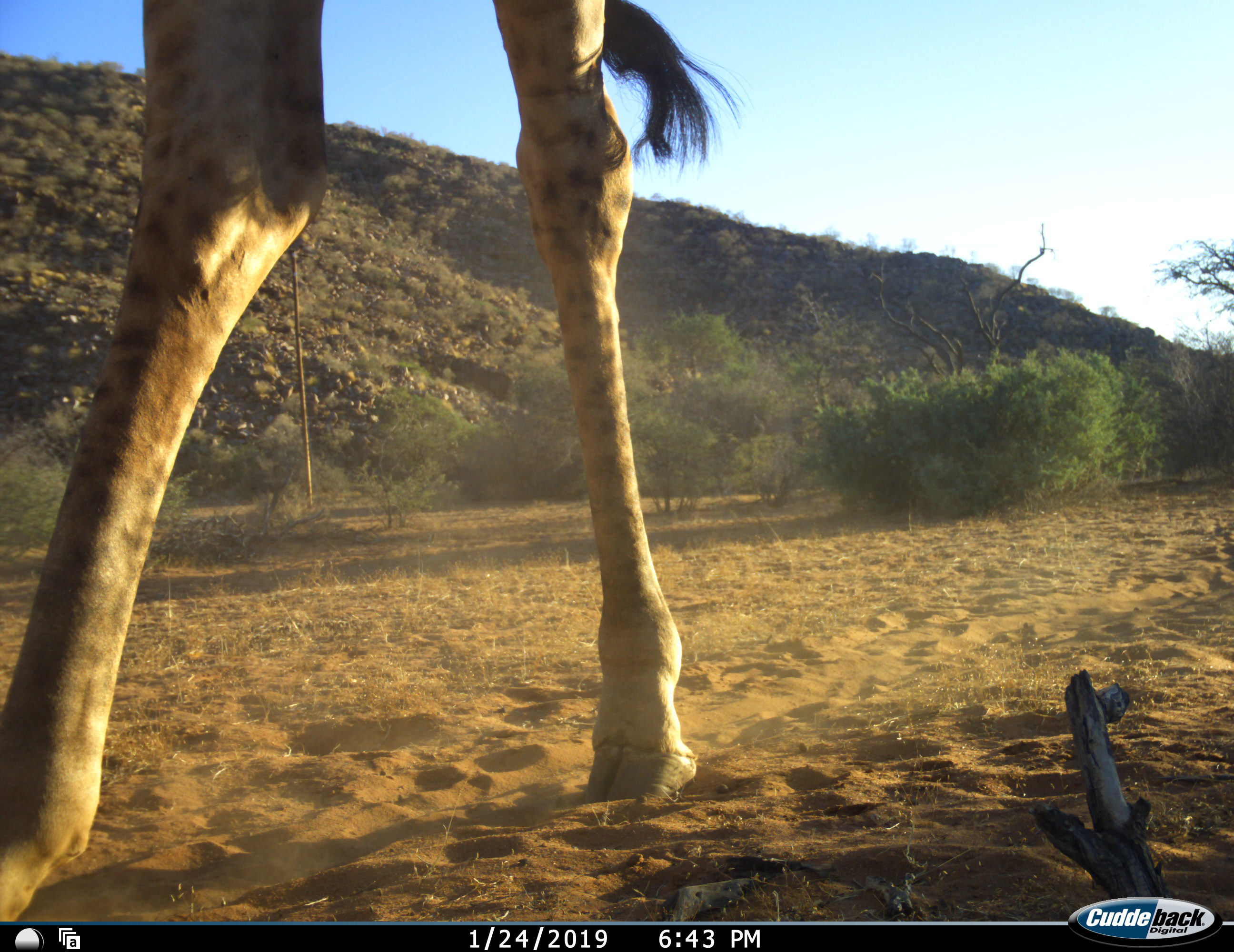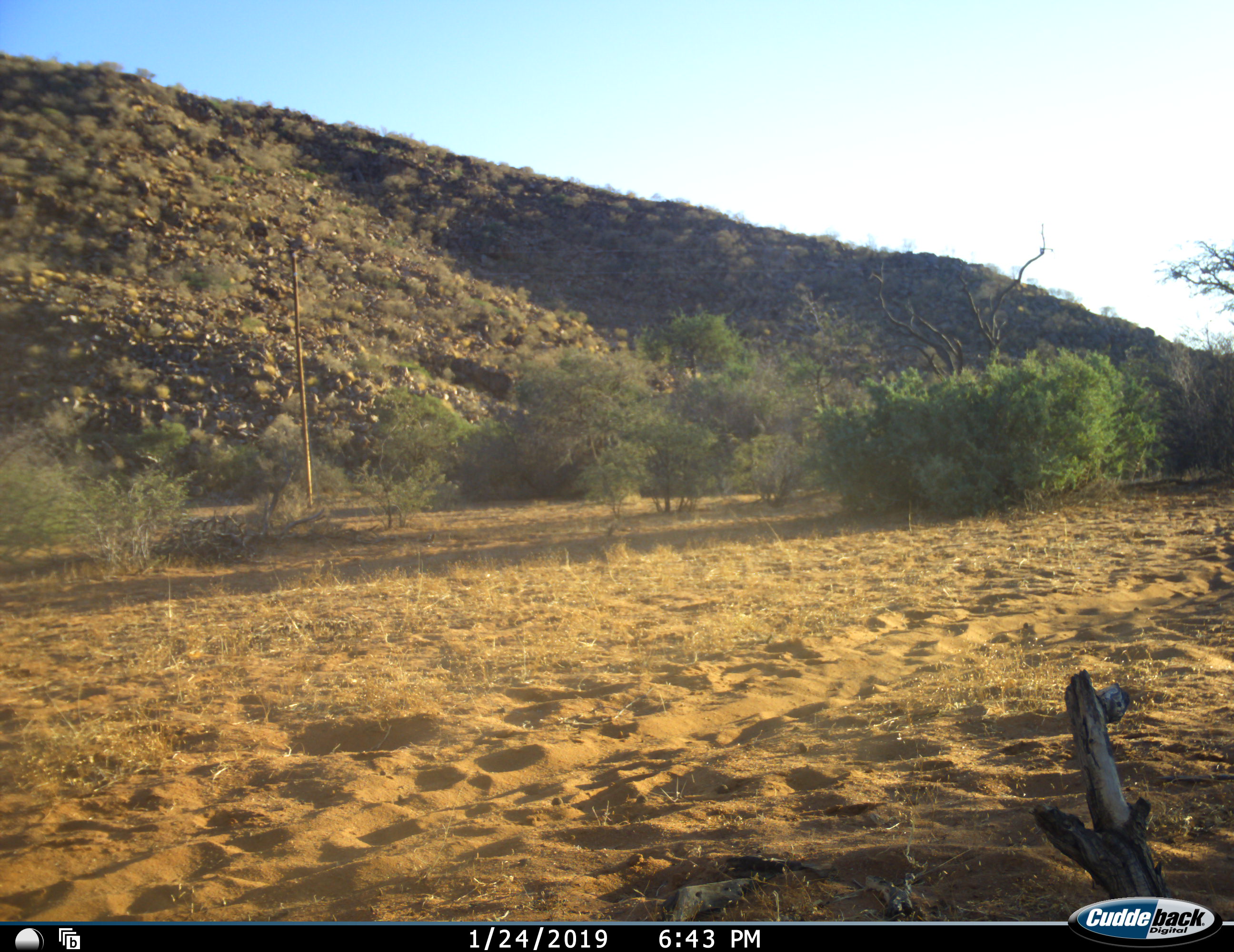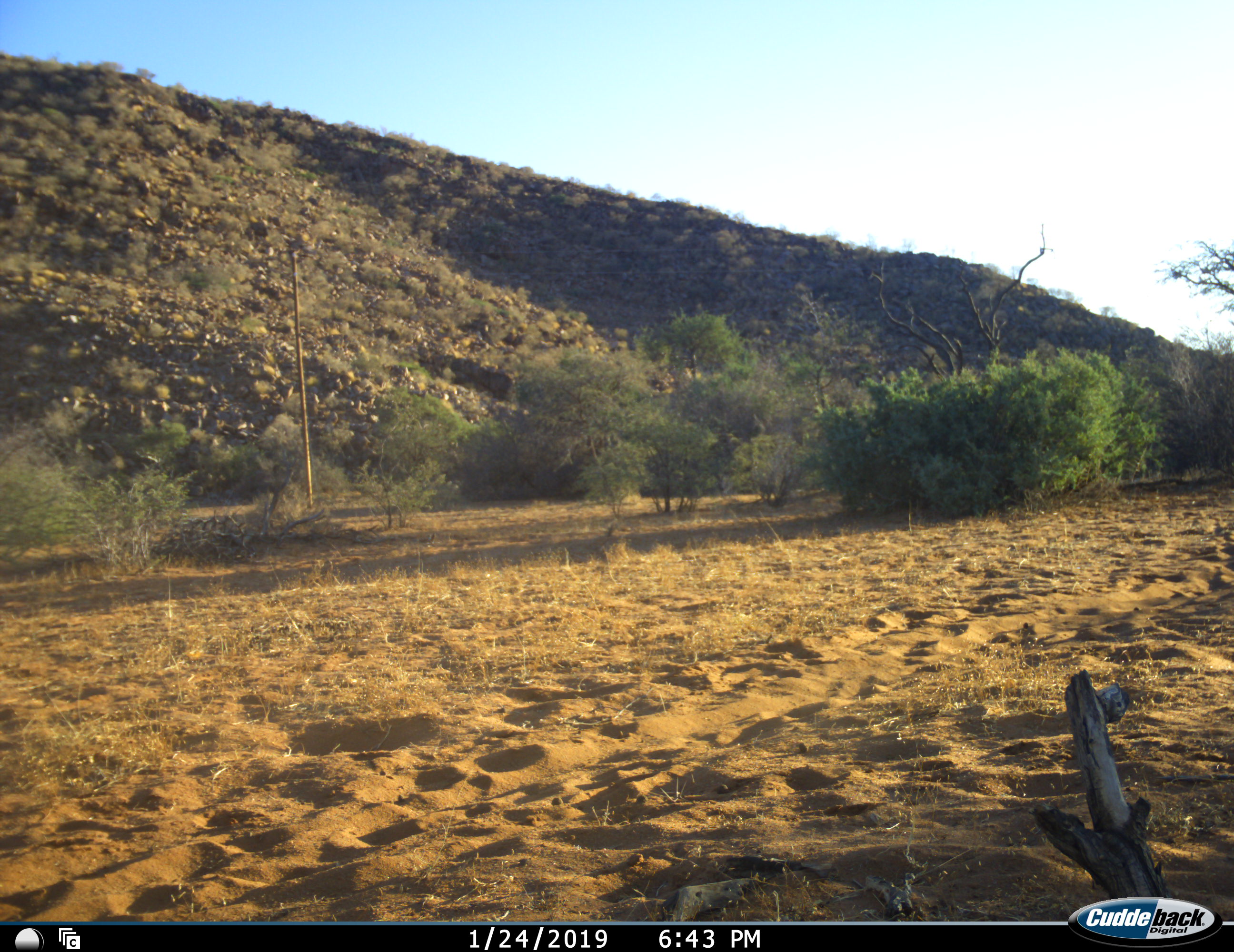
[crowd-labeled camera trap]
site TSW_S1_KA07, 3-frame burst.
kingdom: Animalia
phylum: Chordata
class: Mammalia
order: Artiodactyla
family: Giraffidae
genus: Giraffa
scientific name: Giraffa camelopardalis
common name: giraffe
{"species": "giraffe (Giraffa camelopardalis)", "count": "1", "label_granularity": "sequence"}